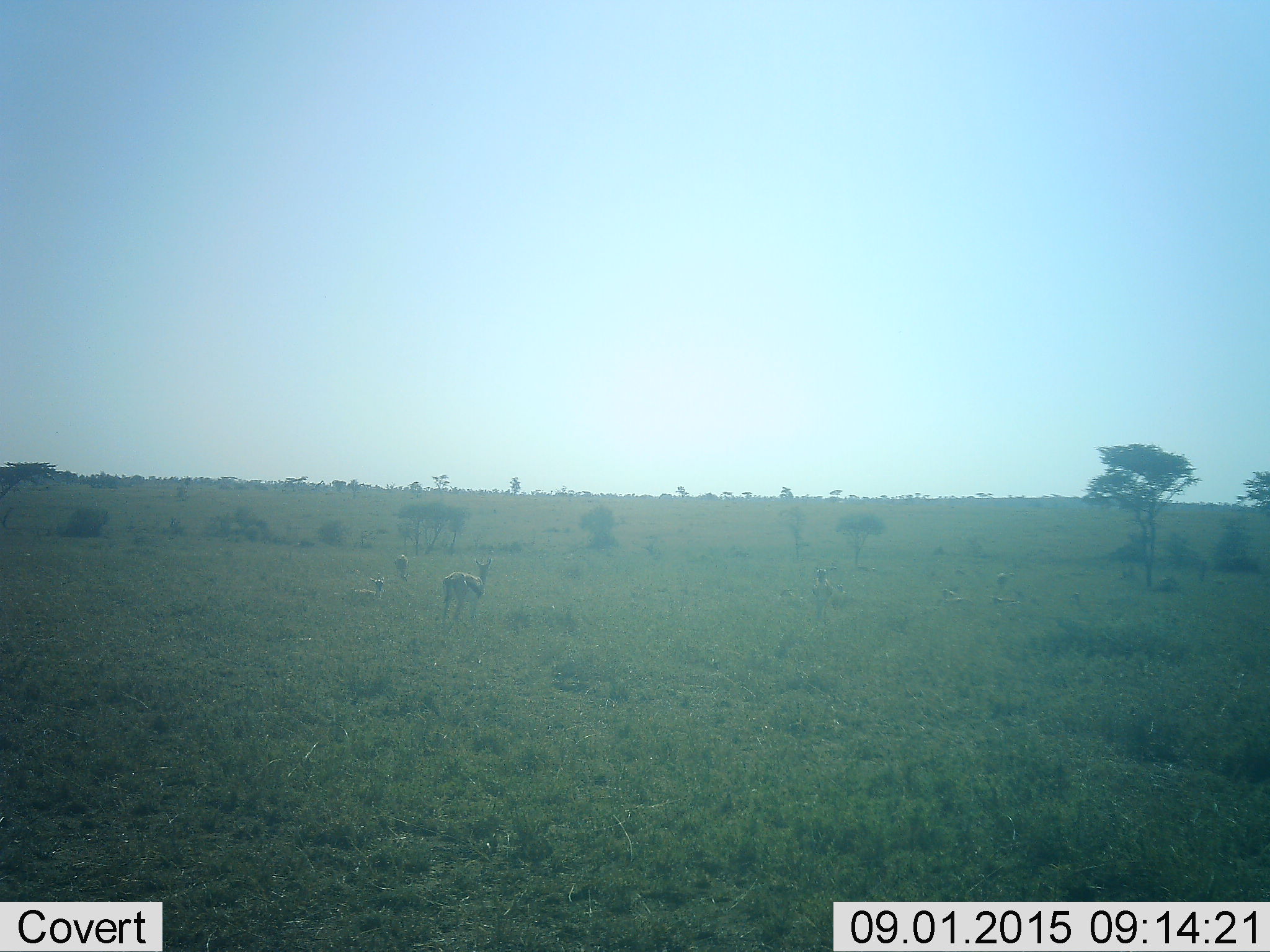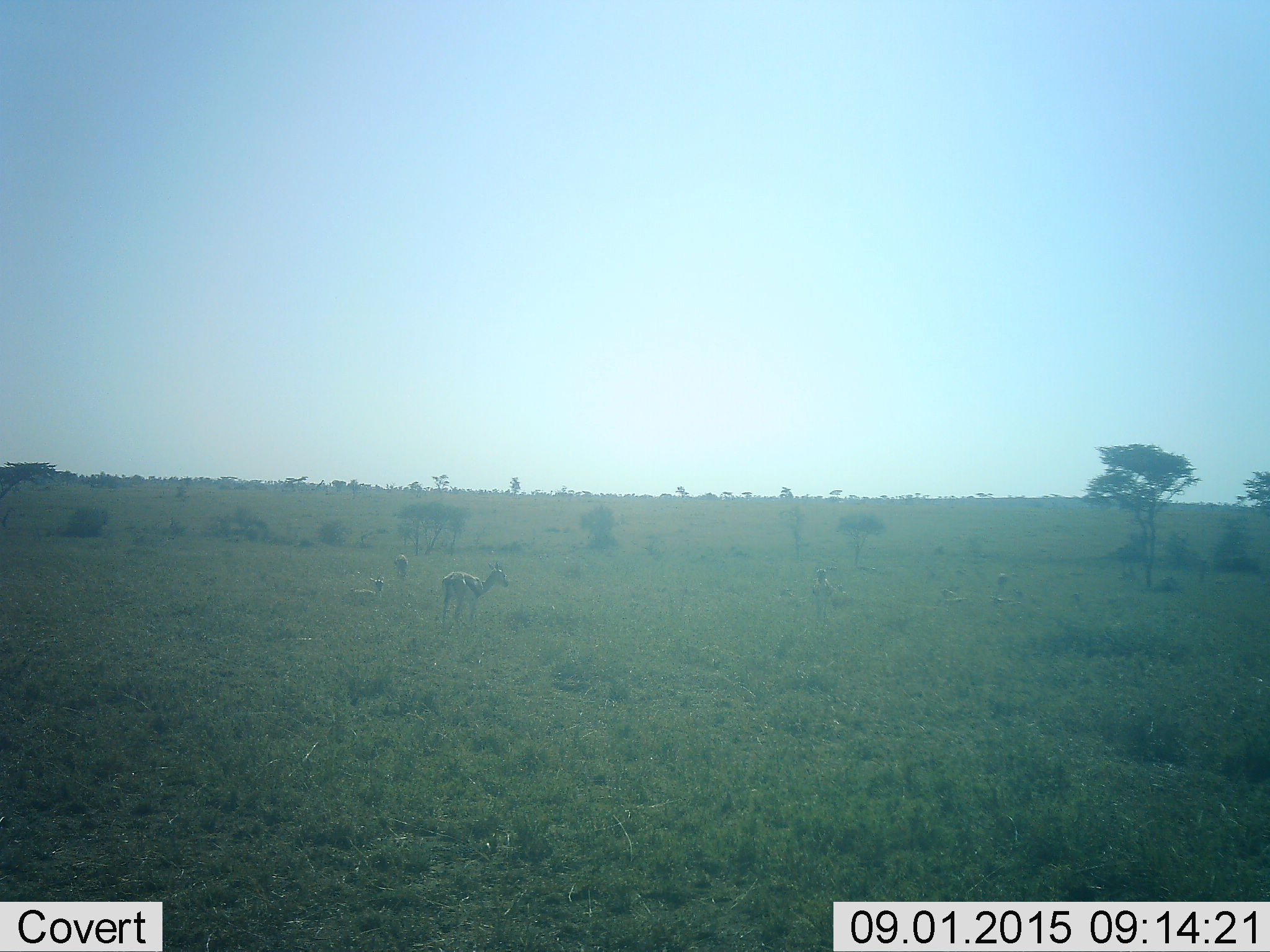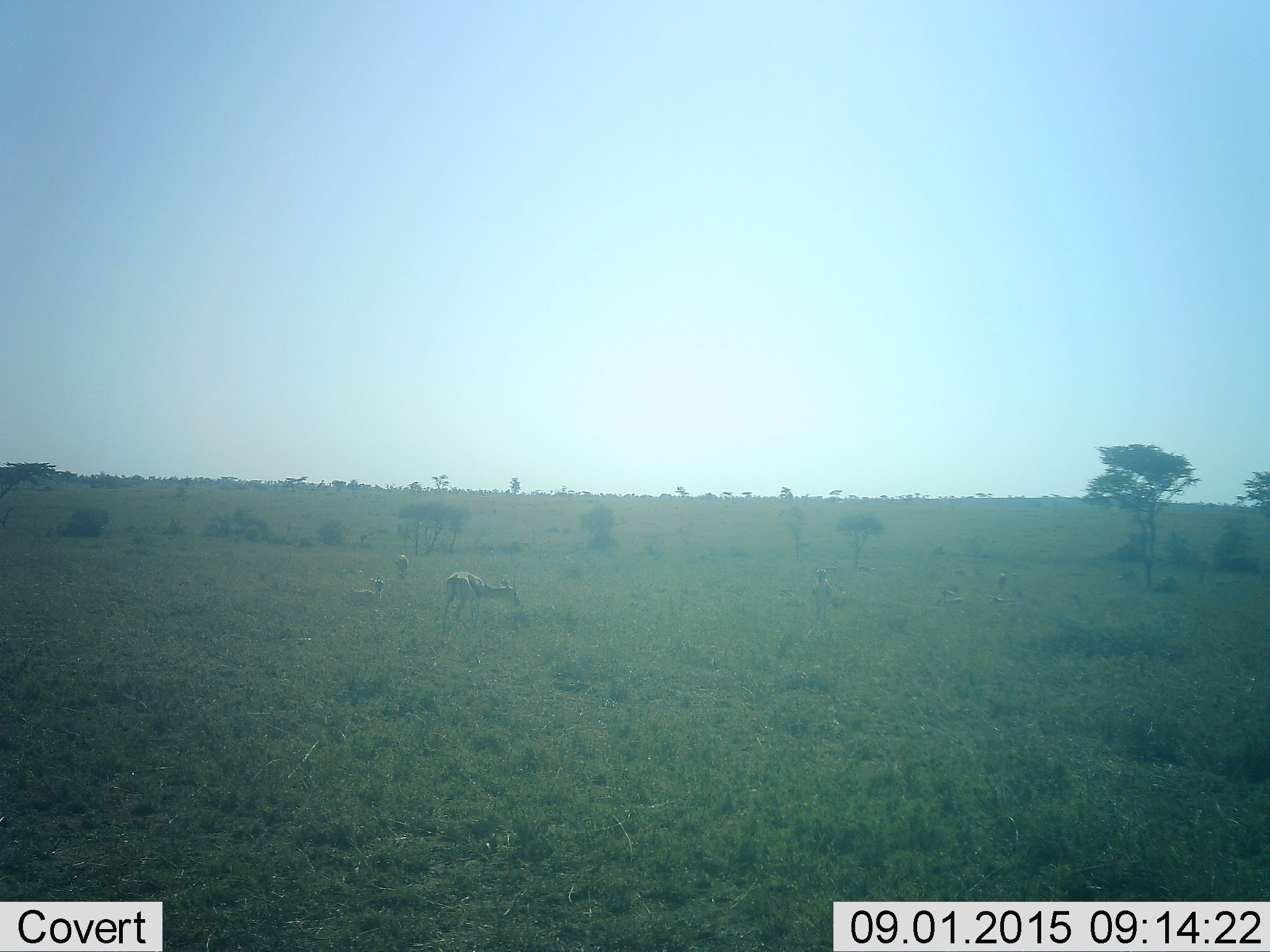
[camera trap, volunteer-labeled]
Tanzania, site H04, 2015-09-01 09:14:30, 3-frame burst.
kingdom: Animalia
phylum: Chordata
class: Mammalia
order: Artiodactyla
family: Bovidae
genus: Eudorcas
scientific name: Eudorcas thomsonii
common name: thomson's gazelle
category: gazellethomsons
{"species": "gazellethomsons (thomson's gazelle) (Eudorcas thomsonii)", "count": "6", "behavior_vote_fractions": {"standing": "88%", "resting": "75%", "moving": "25%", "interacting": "12%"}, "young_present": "0%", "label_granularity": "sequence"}